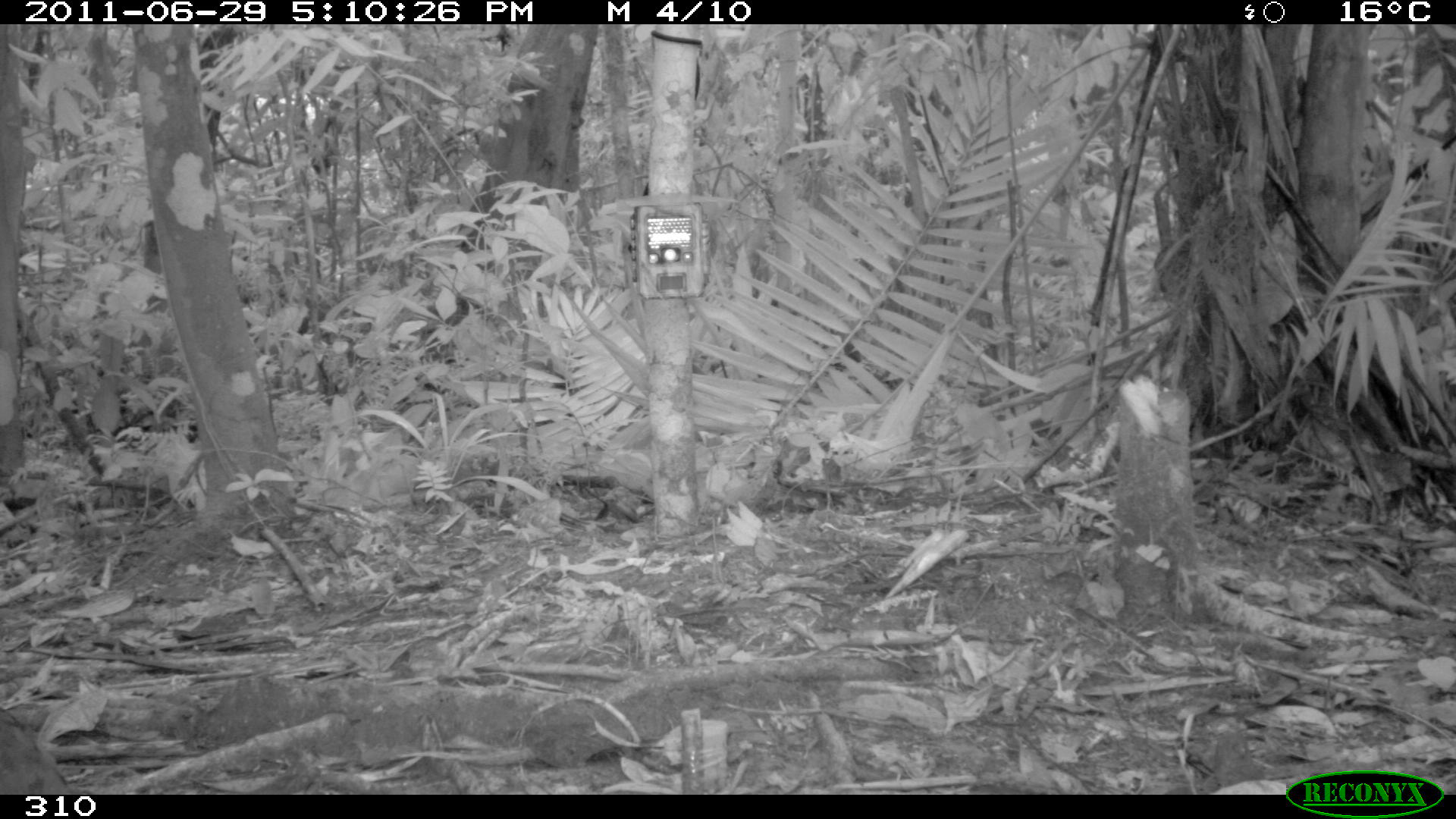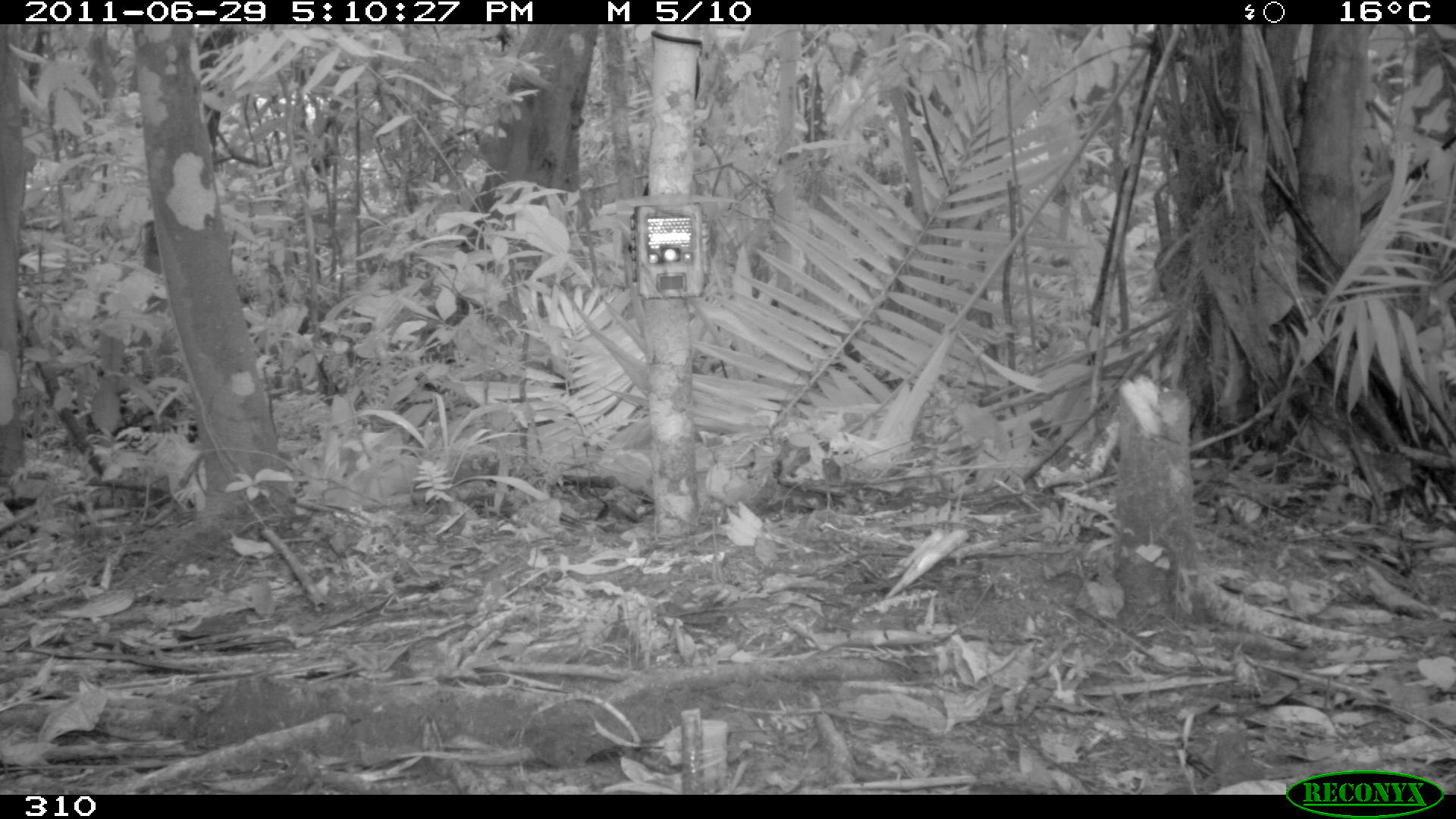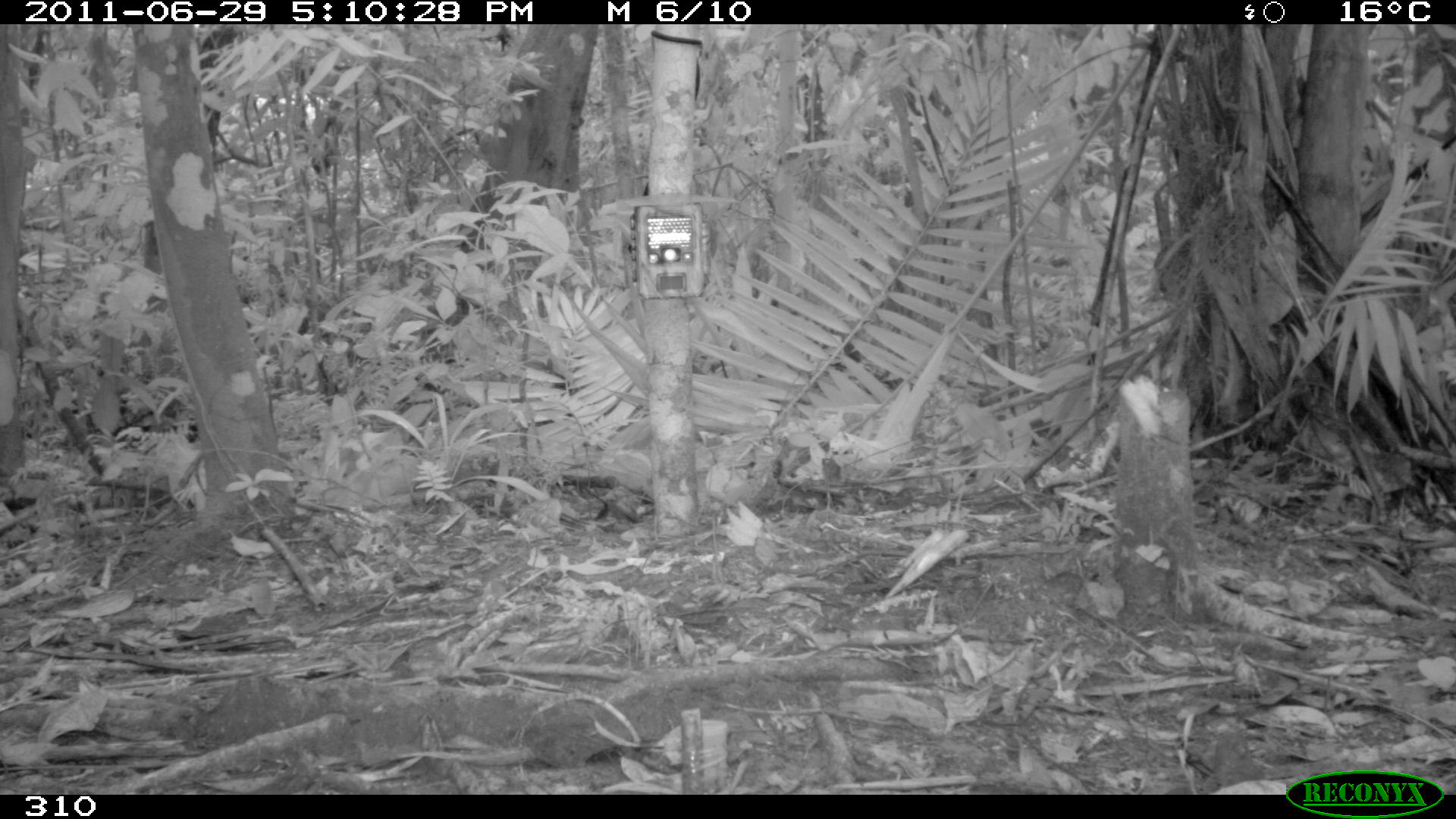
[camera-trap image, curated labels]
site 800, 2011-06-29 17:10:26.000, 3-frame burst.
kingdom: Animalia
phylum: Chordata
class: Aves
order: Galliformes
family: Phasianidae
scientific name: Phasianidae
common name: quails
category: quail